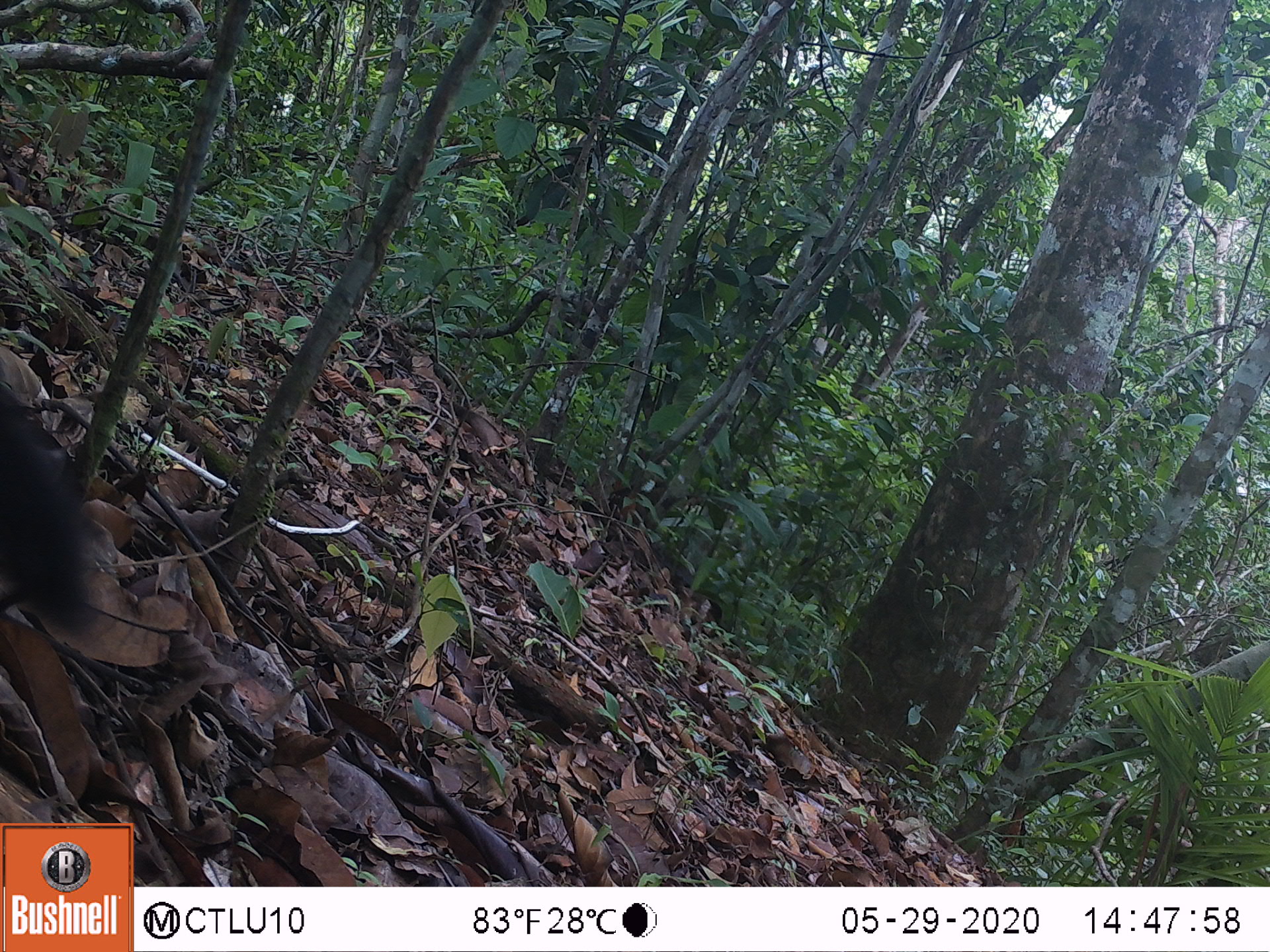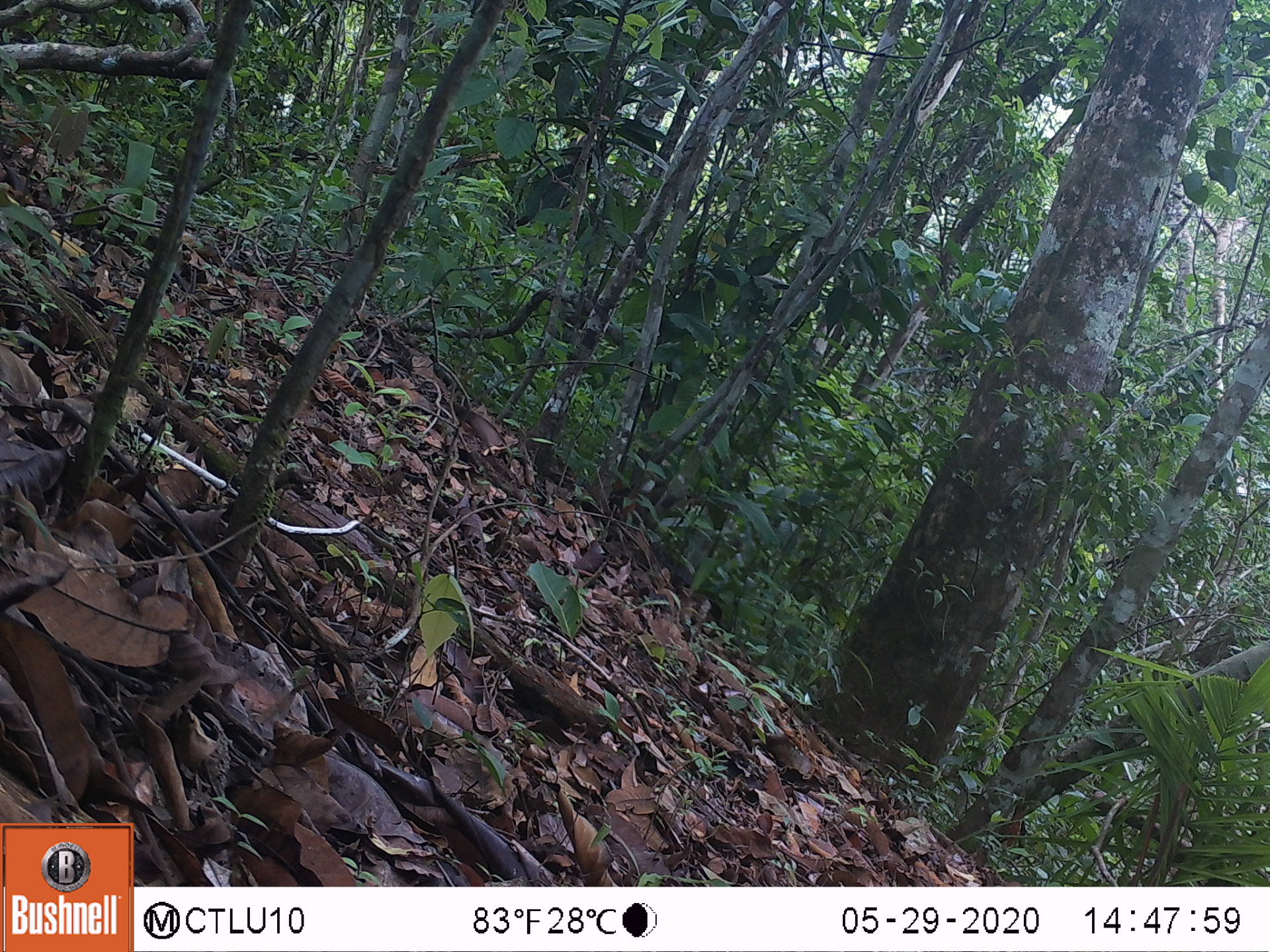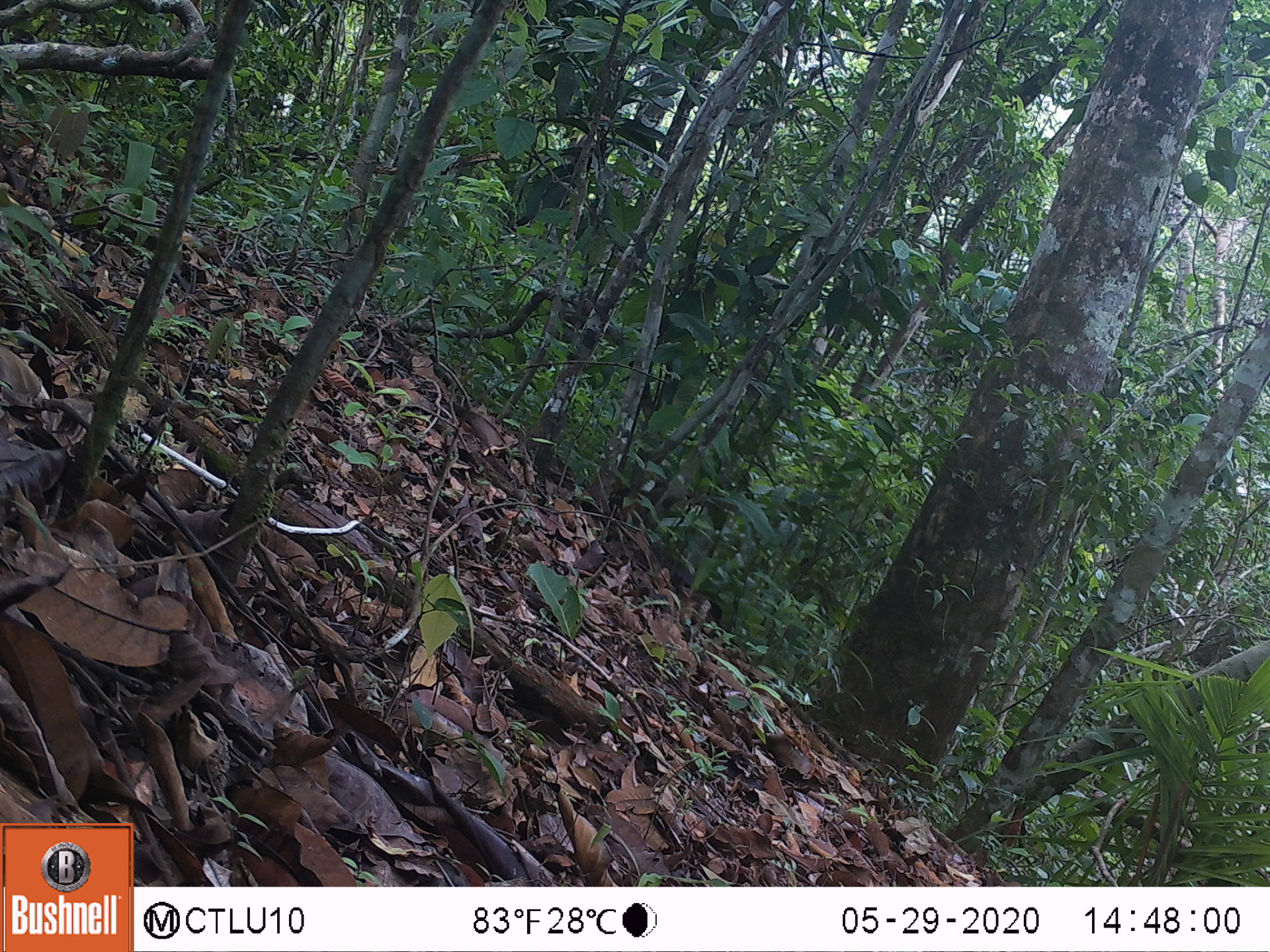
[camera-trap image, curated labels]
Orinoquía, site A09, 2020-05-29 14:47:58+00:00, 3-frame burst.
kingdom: Animalia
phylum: Chordata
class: Mammalia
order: Carnivora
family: Procyonidae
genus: Nasua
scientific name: Nasua nasua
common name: south american coati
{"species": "south american coati (Nasua nasua)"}